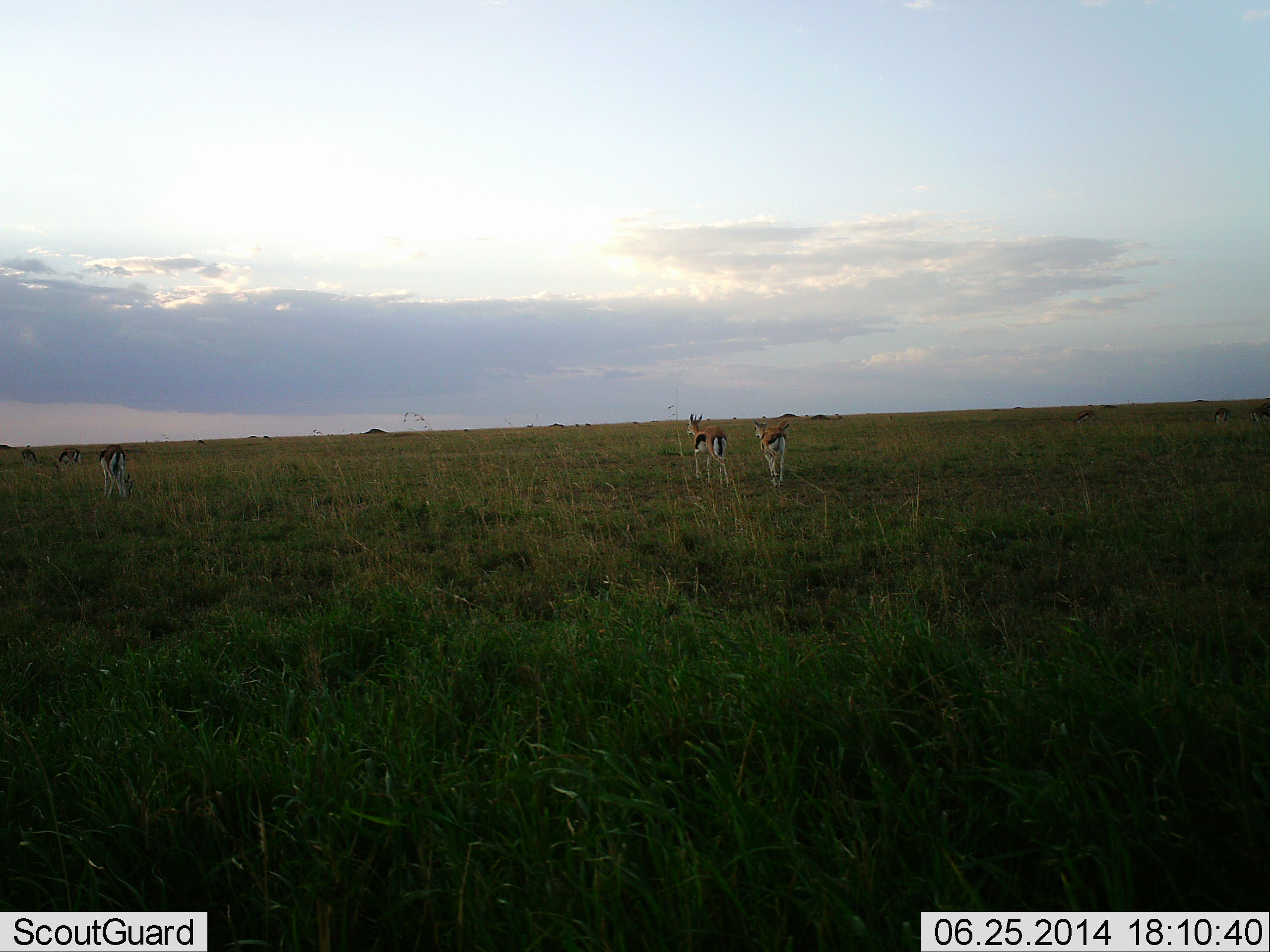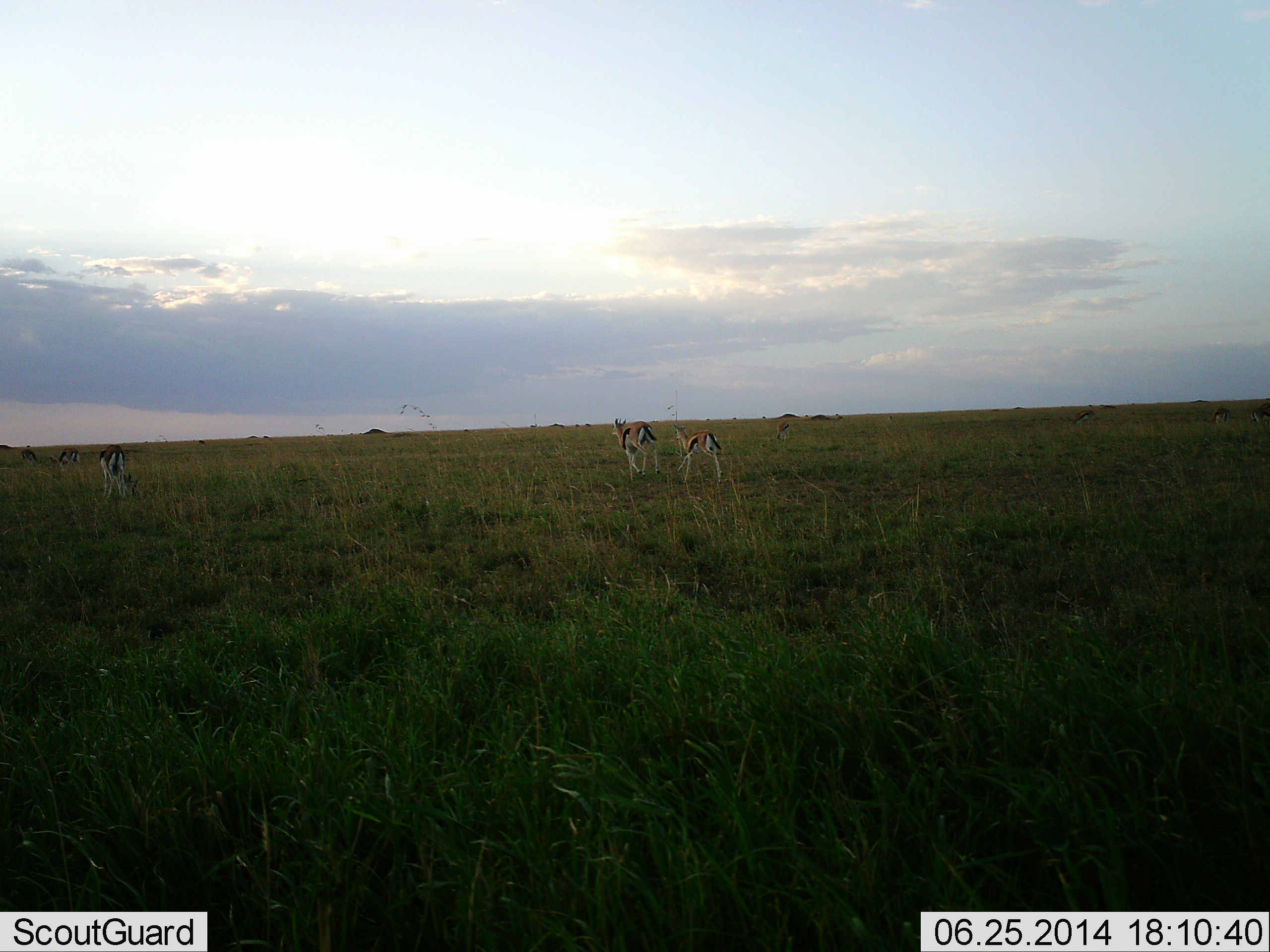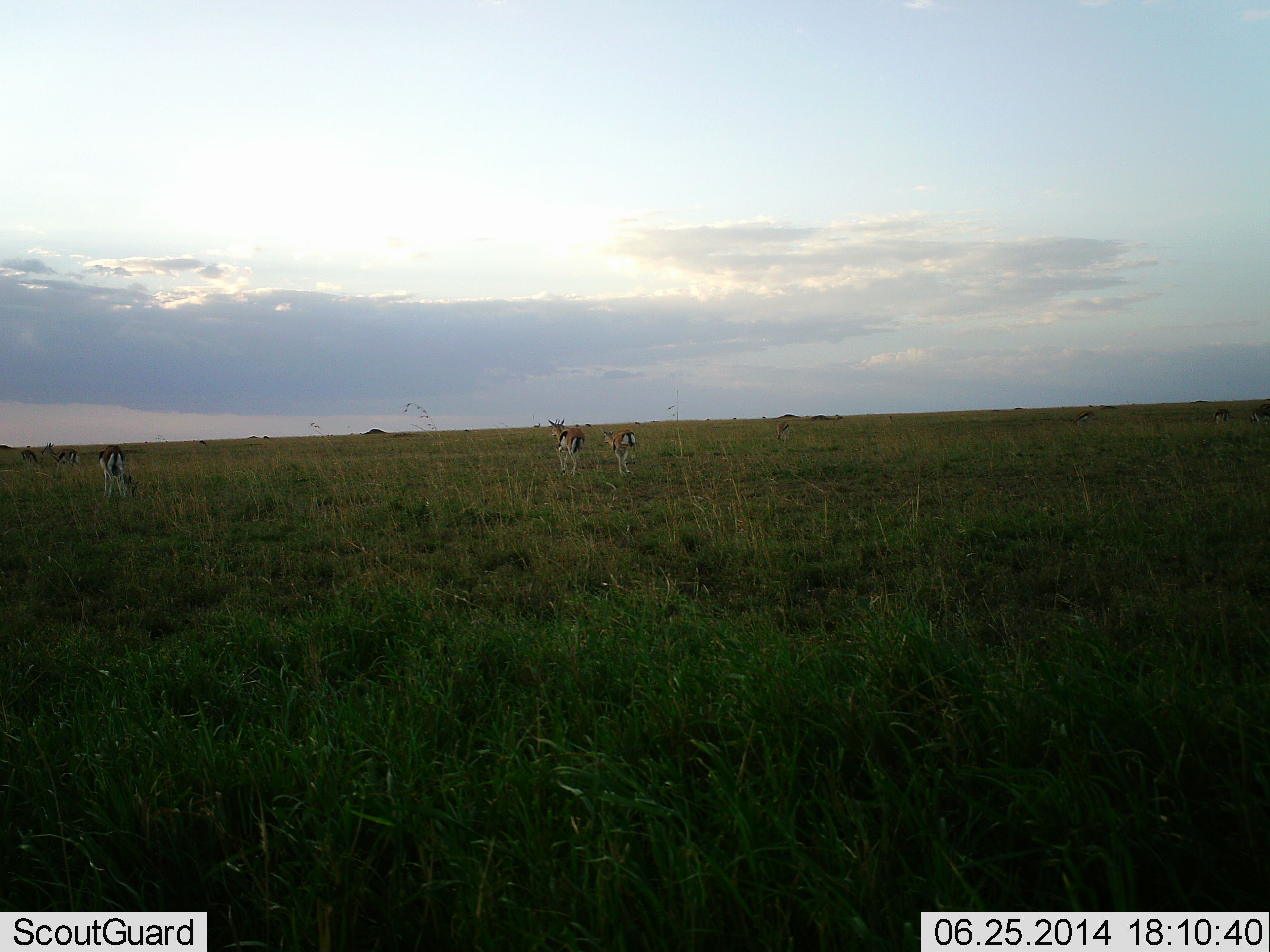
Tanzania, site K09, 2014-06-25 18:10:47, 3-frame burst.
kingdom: Animalia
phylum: Chordata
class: Mammalia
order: Artiodactyla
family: Bovidae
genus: Eudorcas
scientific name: Eudorcas thomsonii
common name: thomson's gazelle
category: gazellethomsons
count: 4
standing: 40%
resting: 0%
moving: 100%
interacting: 0%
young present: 10%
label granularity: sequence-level